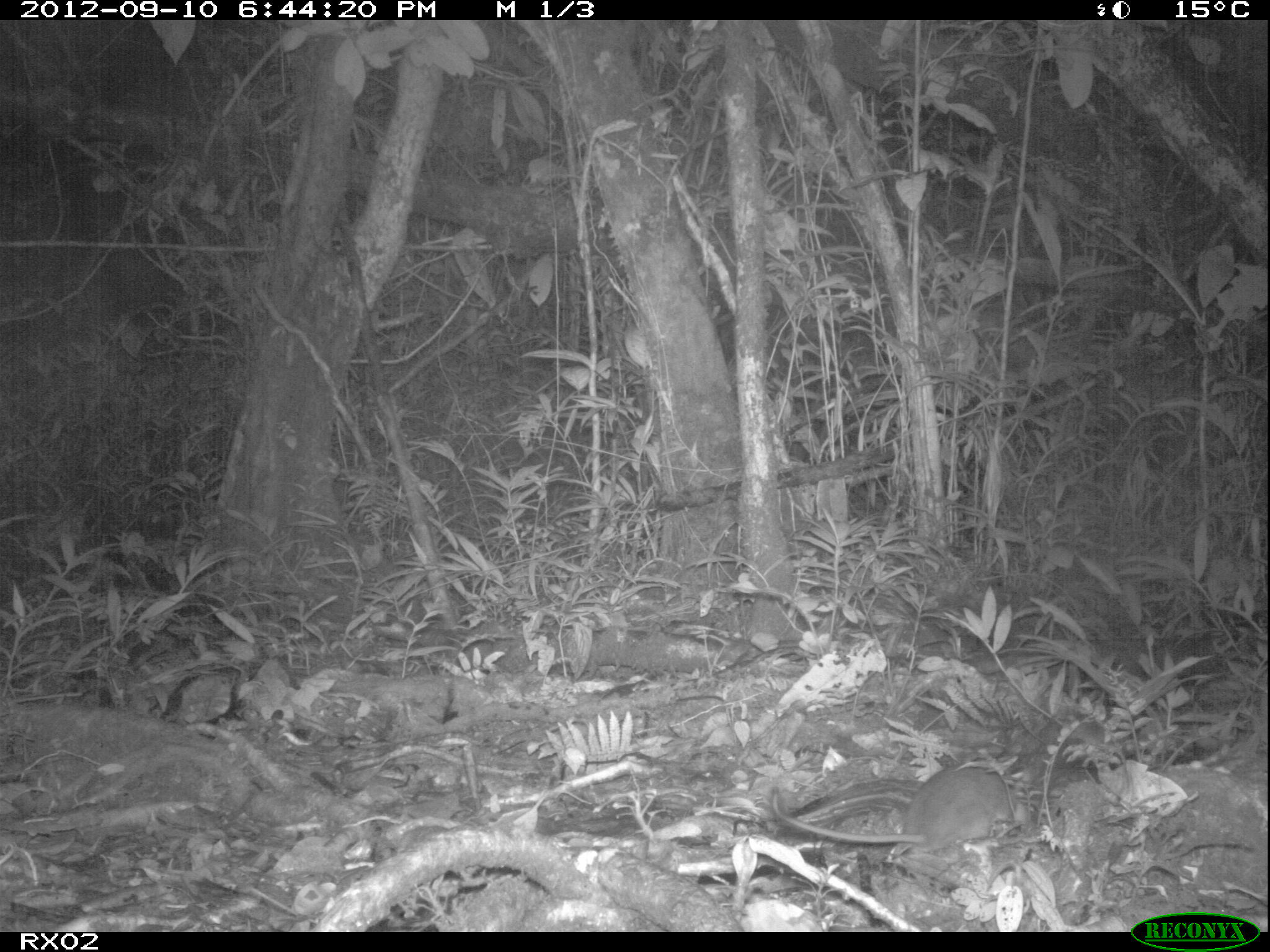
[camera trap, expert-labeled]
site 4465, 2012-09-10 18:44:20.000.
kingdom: Animalia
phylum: Chordata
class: Mammalia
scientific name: Mammalia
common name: mammals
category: small mammal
Small mammal (mammals) (Mammalia), count 1.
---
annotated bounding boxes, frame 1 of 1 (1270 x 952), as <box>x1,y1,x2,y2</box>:
small mammal: <box>770,766,1030,852</box>